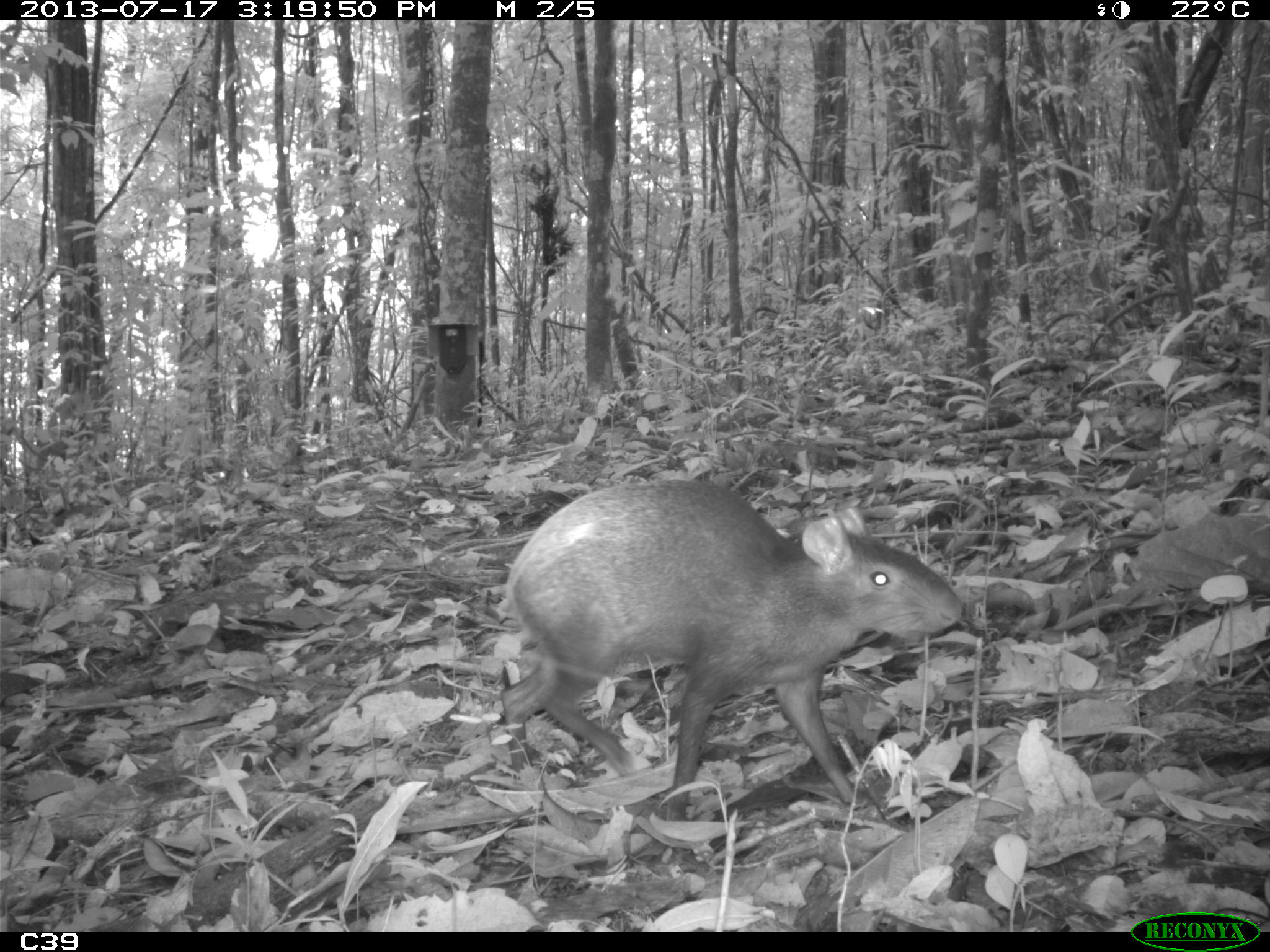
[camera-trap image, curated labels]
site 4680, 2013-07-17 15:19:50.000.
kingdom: Animalia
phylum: Chordata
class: Mammalia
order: Rodentia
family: Dasyproctidae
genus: Dasyprocta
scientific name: Dasyprocta leporina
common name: red-rumped agouti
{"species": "Dasyprocta leporina (red-rumped agouti)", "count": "1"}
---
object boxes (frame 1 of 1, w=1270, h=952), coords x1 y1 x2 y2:
dasyprocta leporina: 502 479 962 823